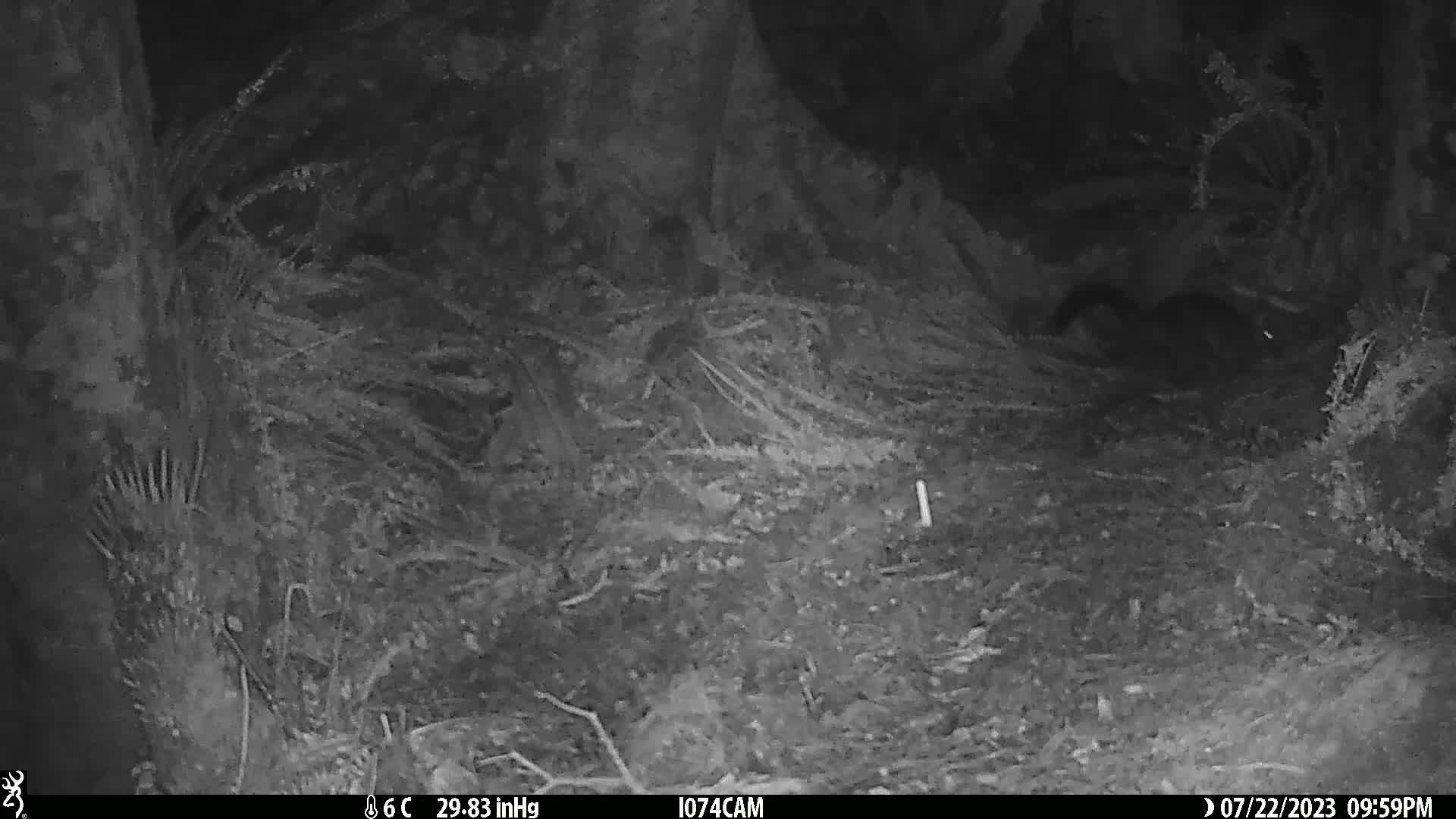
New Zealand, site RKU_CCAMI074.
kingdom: Animalia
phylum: Chordata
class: Mammalia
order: Diprotodontia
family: Phalangeridae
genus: Trichosurus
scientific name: Trichosurus vulpecula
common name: common brushtail possum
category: possum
Possum (common brushtail possum) (Trichosurus vulpecula).